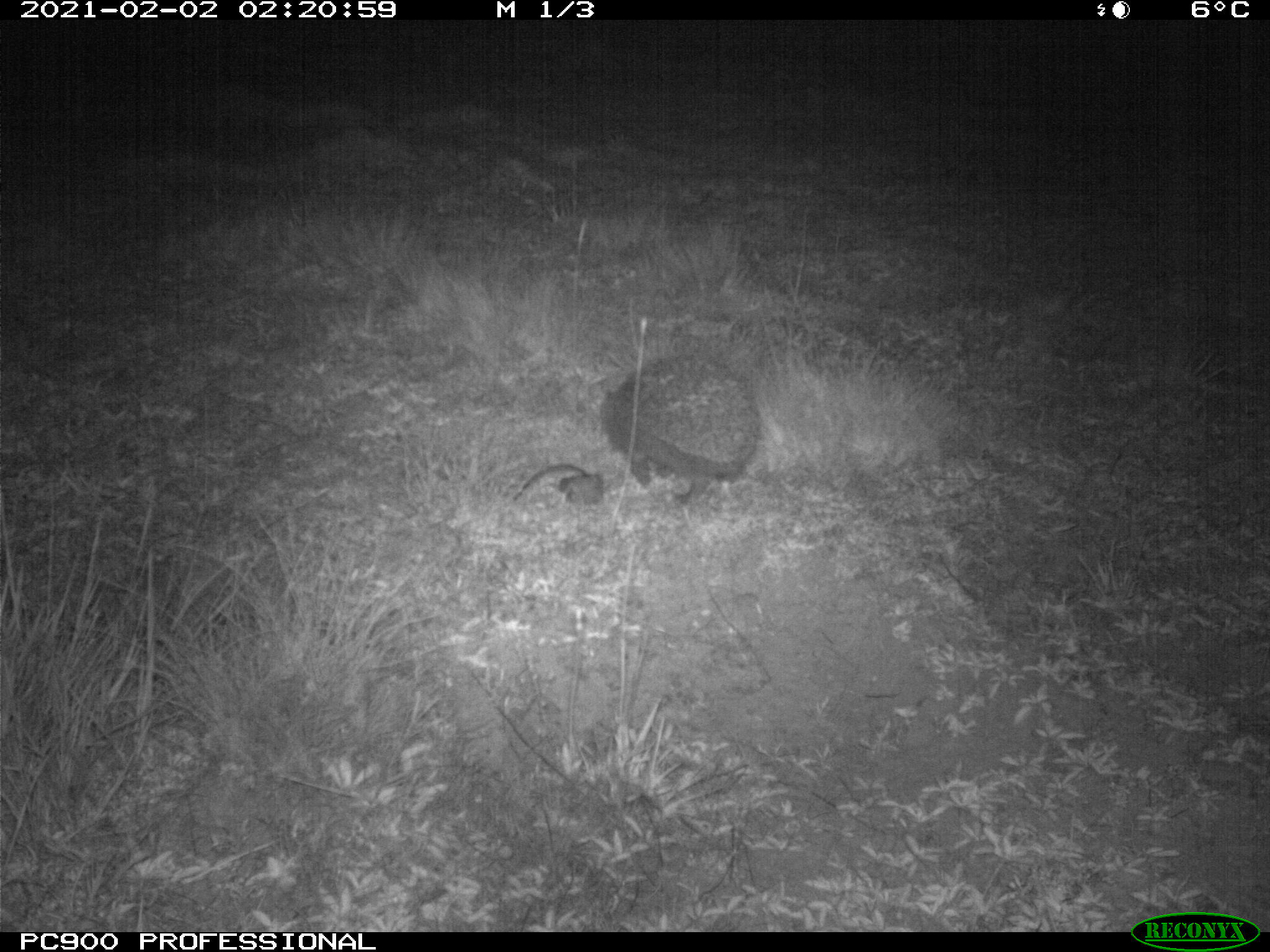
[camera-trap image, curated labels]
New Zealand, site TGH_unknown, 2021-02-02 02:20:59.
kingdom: Animalia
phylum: Chordata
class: Mammalia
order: Eulipotyphla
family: Erinaceidae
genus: Erinaceus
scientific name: Erinaceus europaeus europaeus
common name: european hedgehog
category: hedgehog